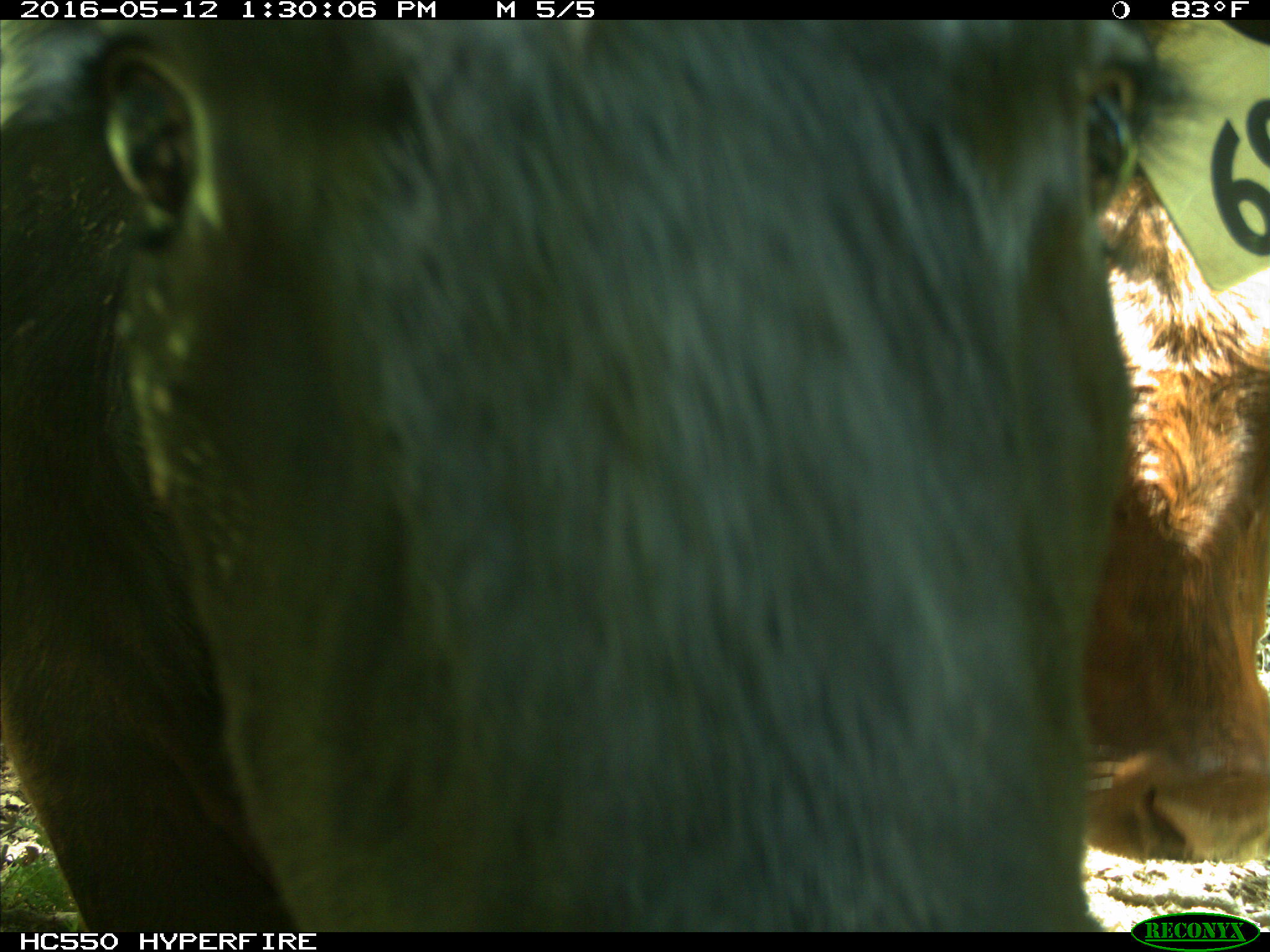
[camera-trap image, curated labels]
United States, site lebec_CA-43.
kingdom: Animalia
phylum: Chordata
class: Mammalia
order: Artiodactyla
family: Bovidae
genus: Bos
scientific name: Bos taurus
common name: domestic cow